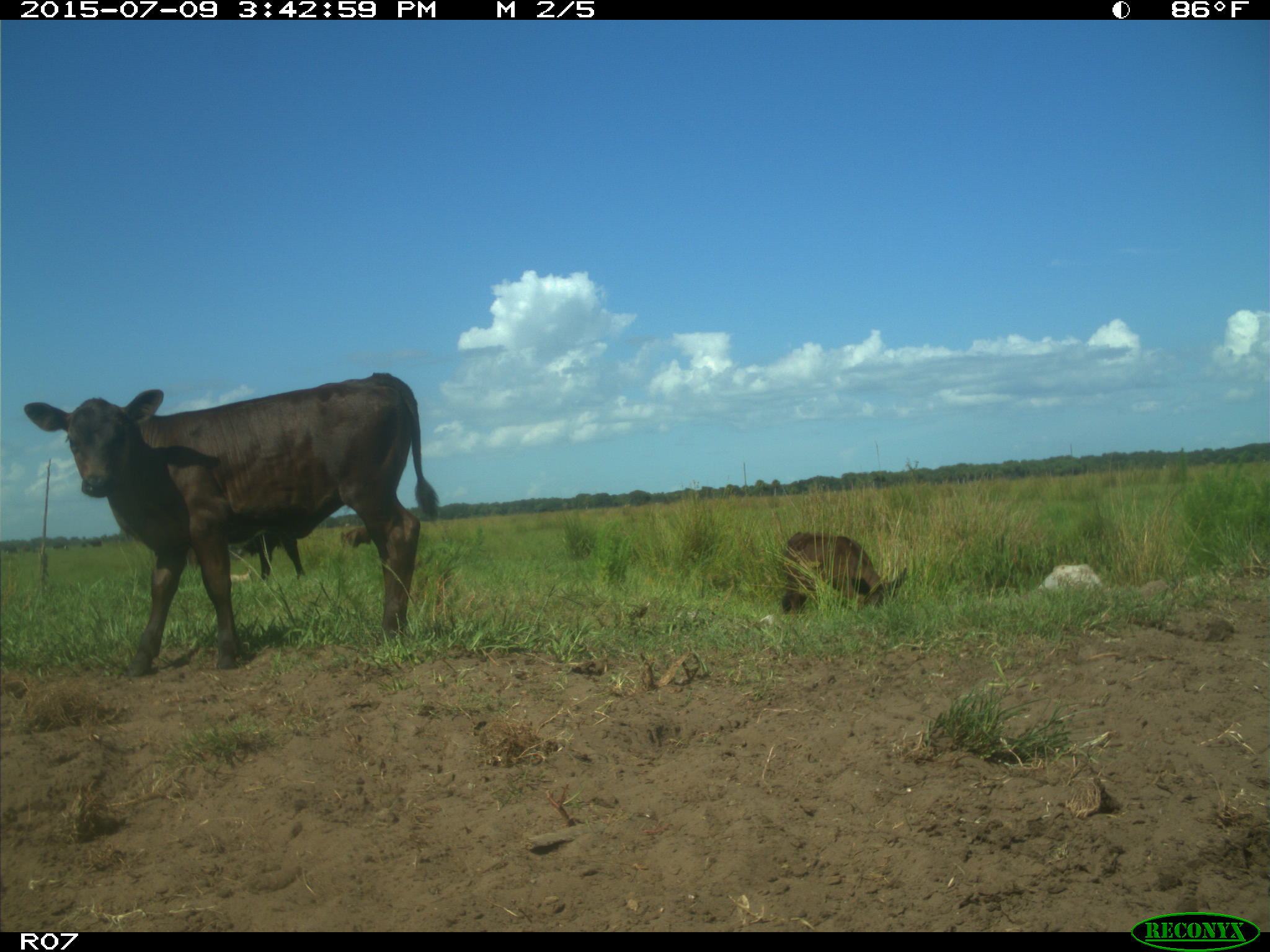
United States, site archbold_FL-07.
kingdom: Animalia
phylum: Chordata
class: Mammalia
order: Artiodactyla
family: Bovidae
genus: Bos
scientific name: Bos taurus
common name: domestic cow